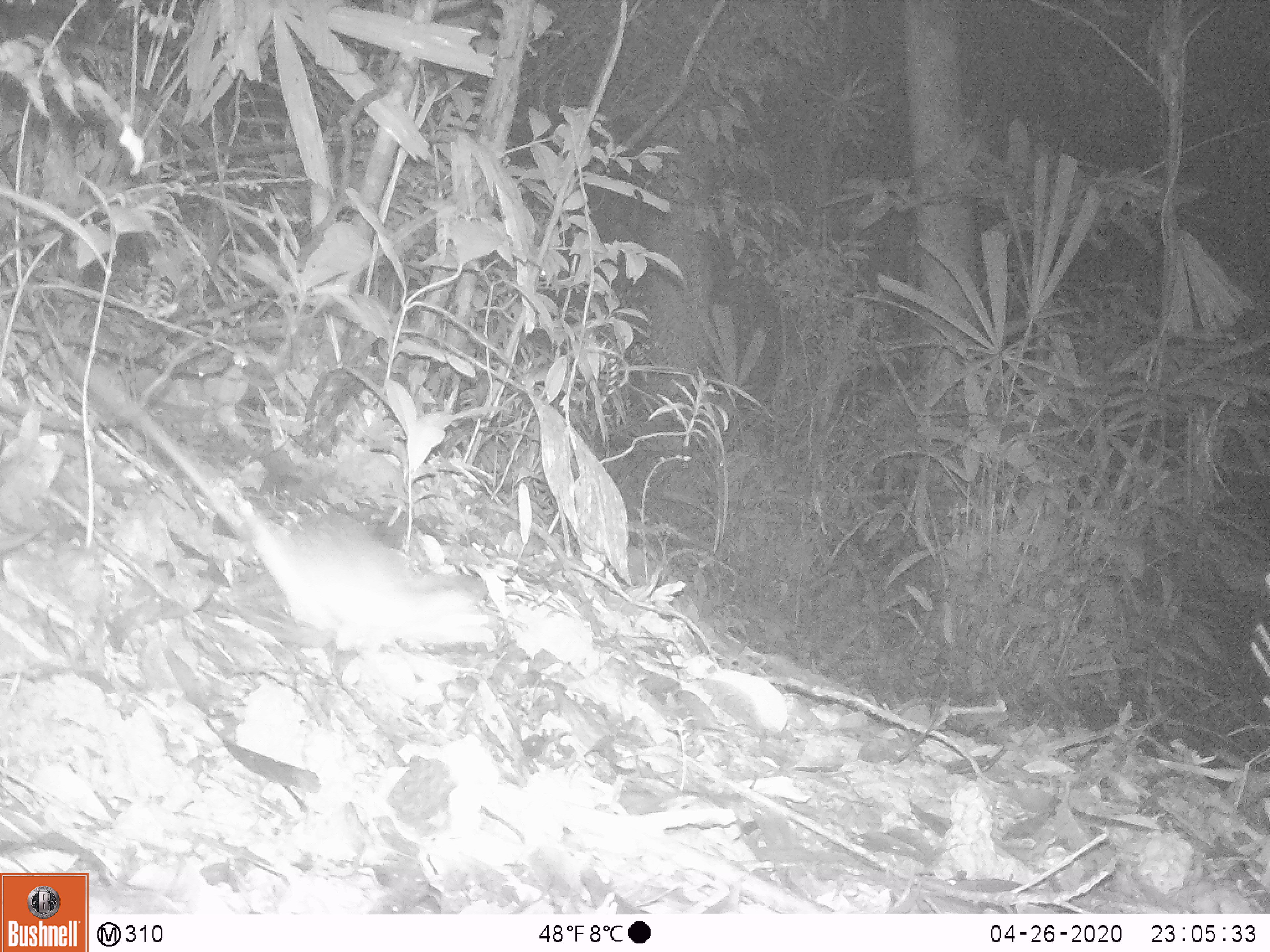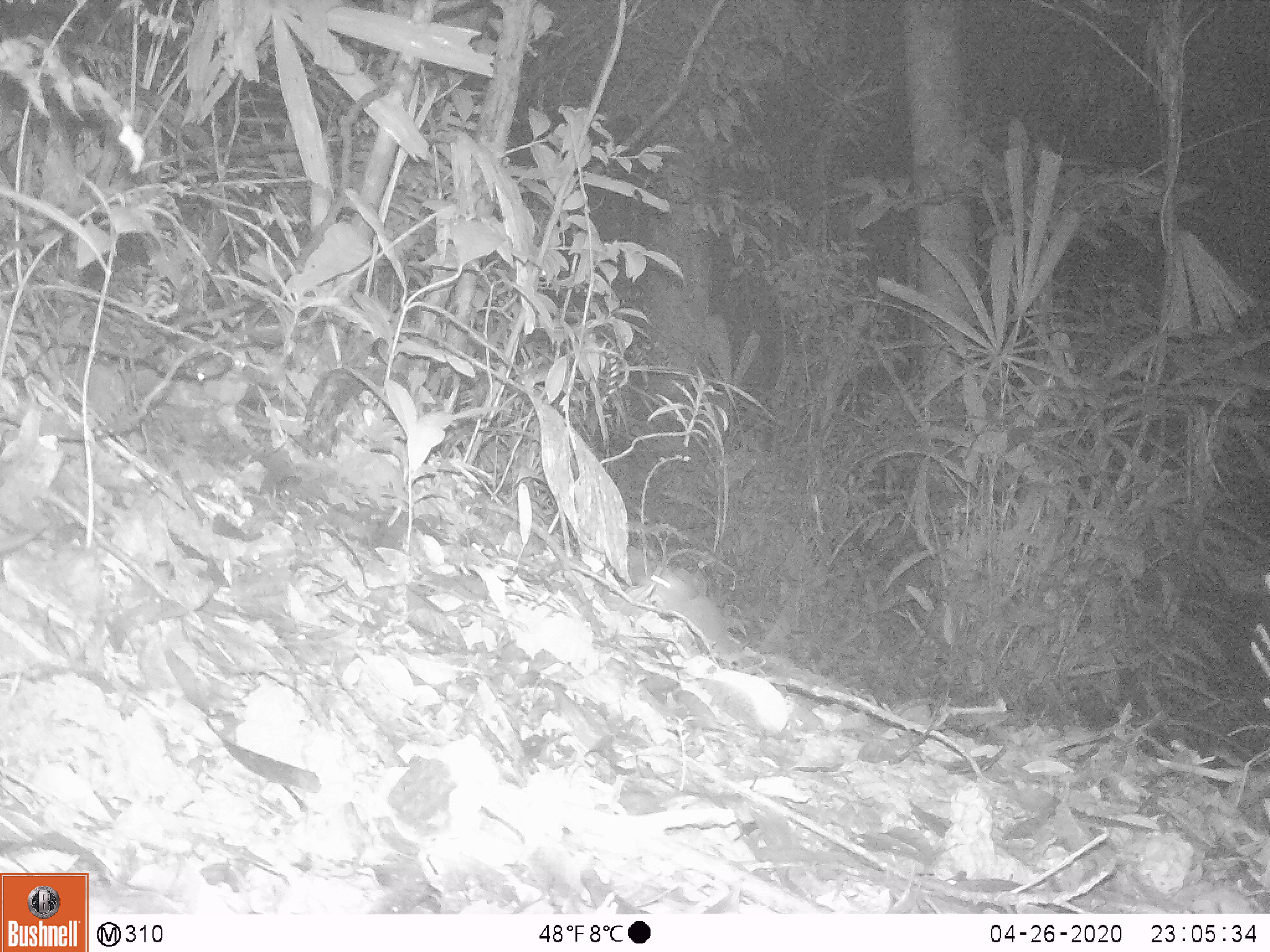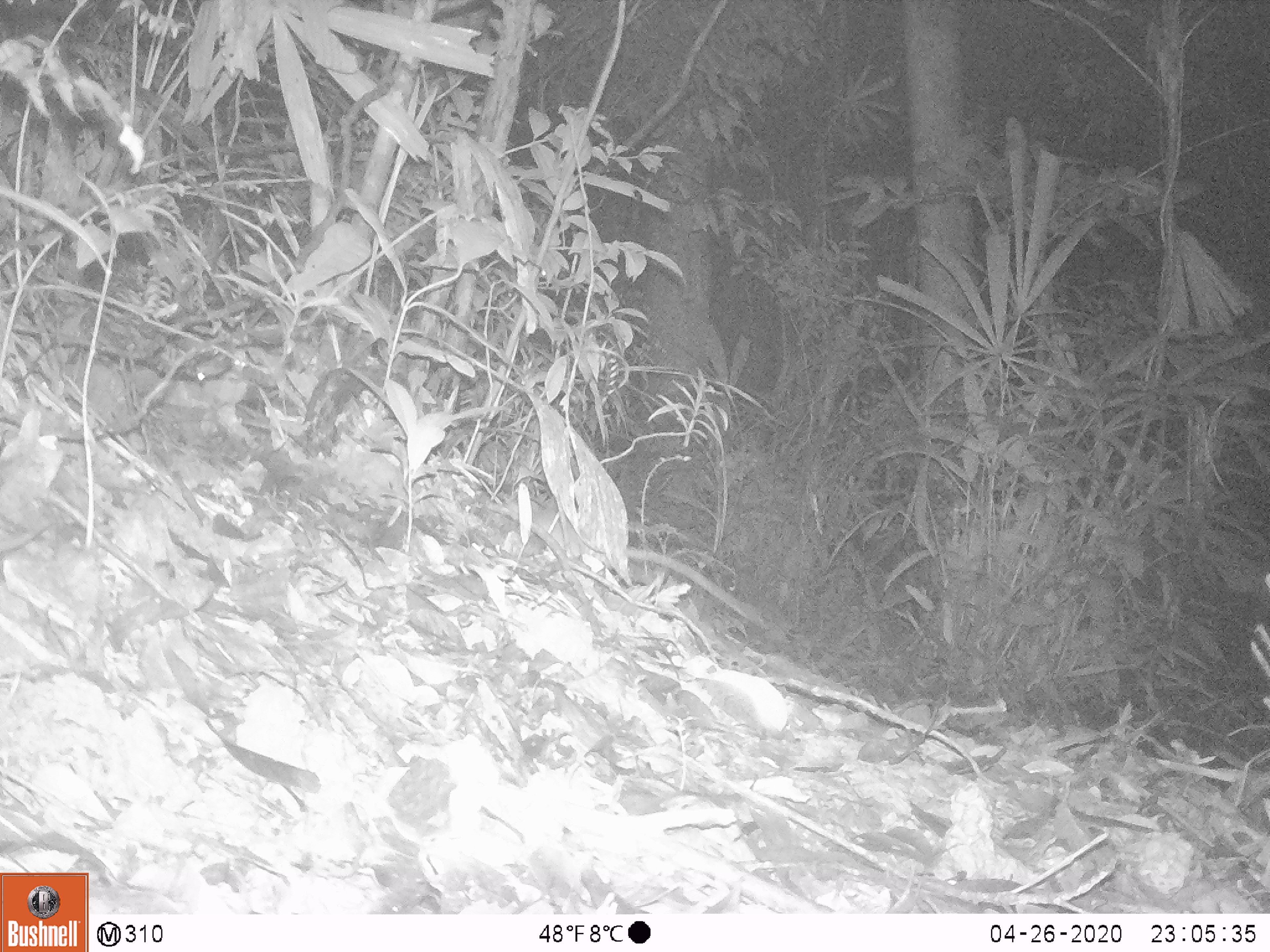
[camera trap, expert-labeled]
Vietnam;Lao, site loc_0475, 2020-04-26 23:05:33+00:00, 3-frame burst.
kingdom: Animalia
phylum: Chordata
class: Mammalia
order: Rodentia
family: Muridae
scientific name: Muridae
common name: old-world mice and rats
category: unidentified murid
Unidentified murid (old-world mice and rats) (Muridae). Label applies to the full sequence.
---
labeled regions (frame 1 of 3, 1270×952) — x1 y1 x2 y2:
unidentified murid: 60 345 496 652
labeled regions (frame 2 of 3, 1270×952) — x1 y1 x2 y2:
unidentified murid: 636 558 742 660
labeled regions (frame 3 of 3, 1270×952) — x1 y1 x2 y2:
unidentified murid: 18 327 230 381